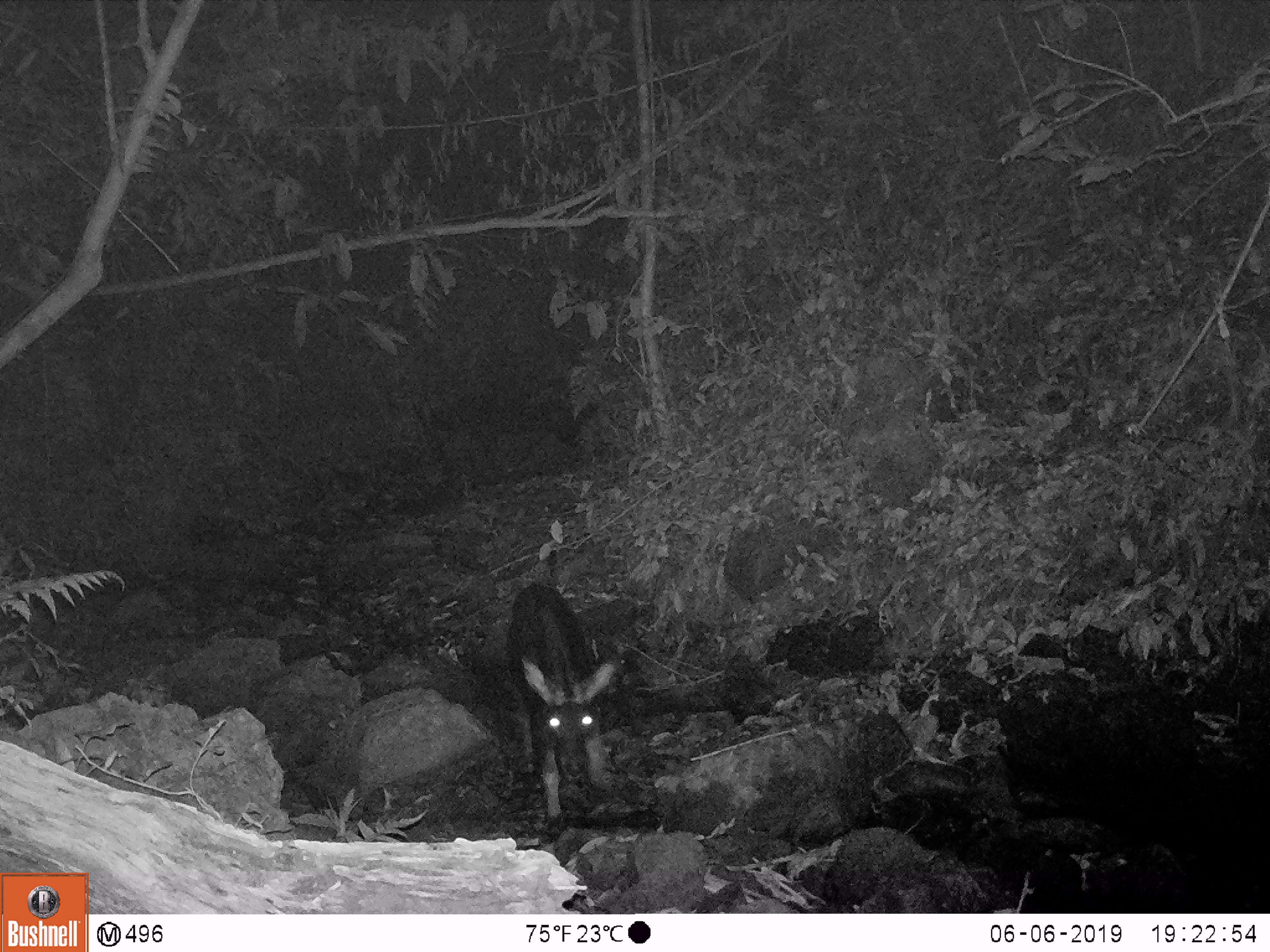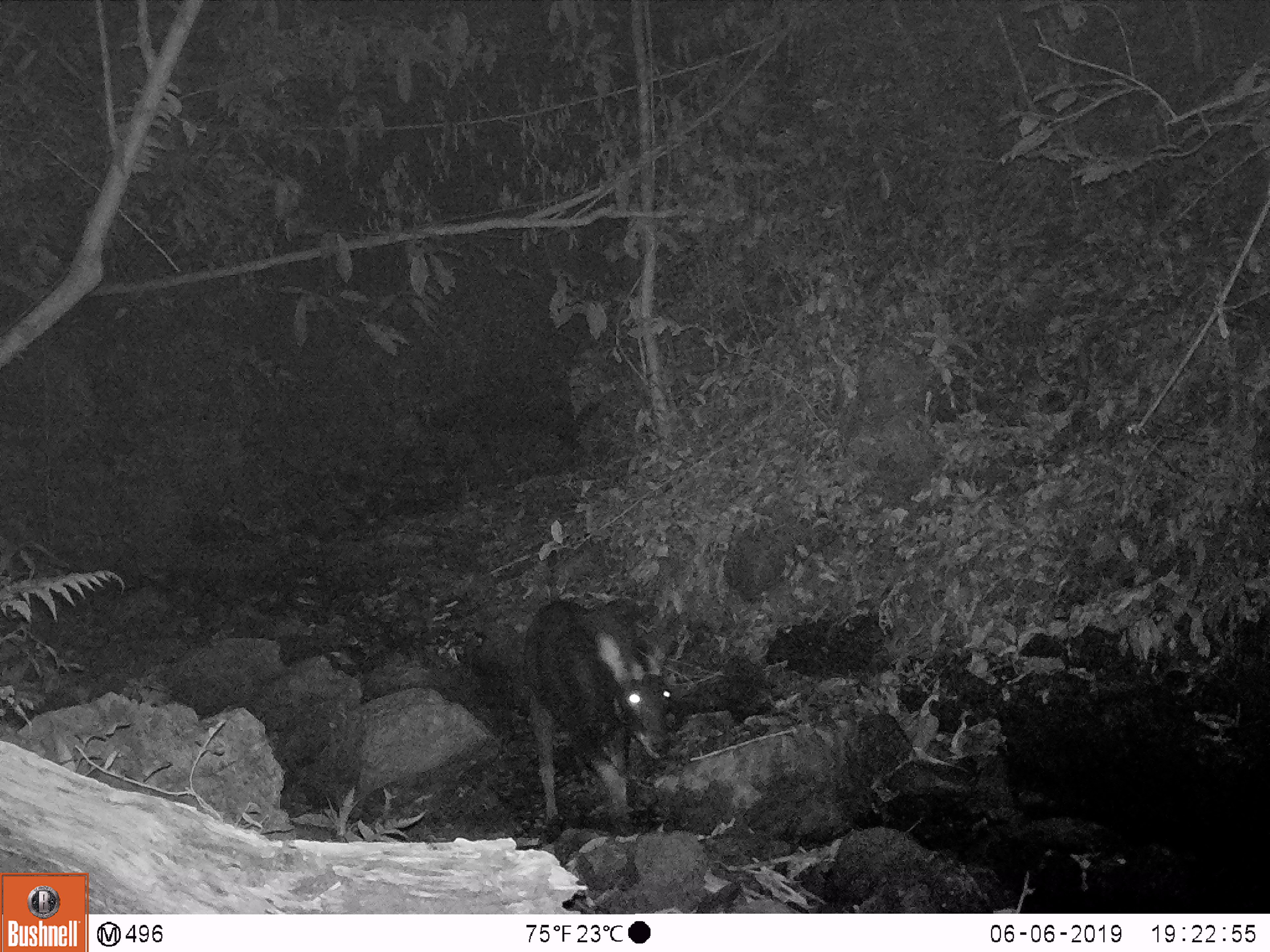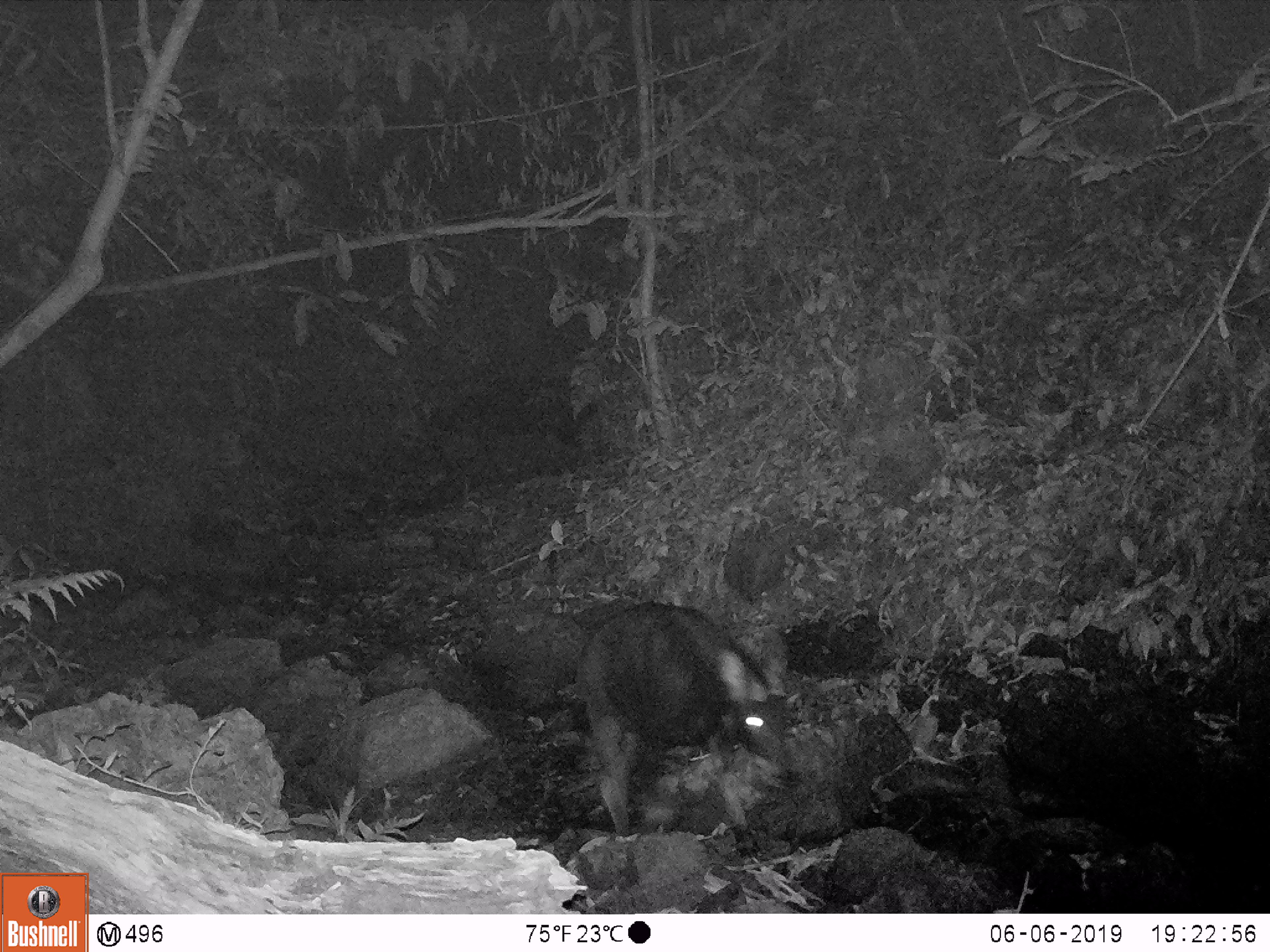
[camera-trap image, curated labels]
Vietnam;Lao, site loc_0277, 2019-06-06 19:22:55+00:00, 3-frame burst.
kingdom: Animalia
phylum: Chordata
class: Mammalia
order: Artiodactyla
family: Bovidae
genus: Capricornis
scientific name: Capricornis sumatraensis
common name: chinese serow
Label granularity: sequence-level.